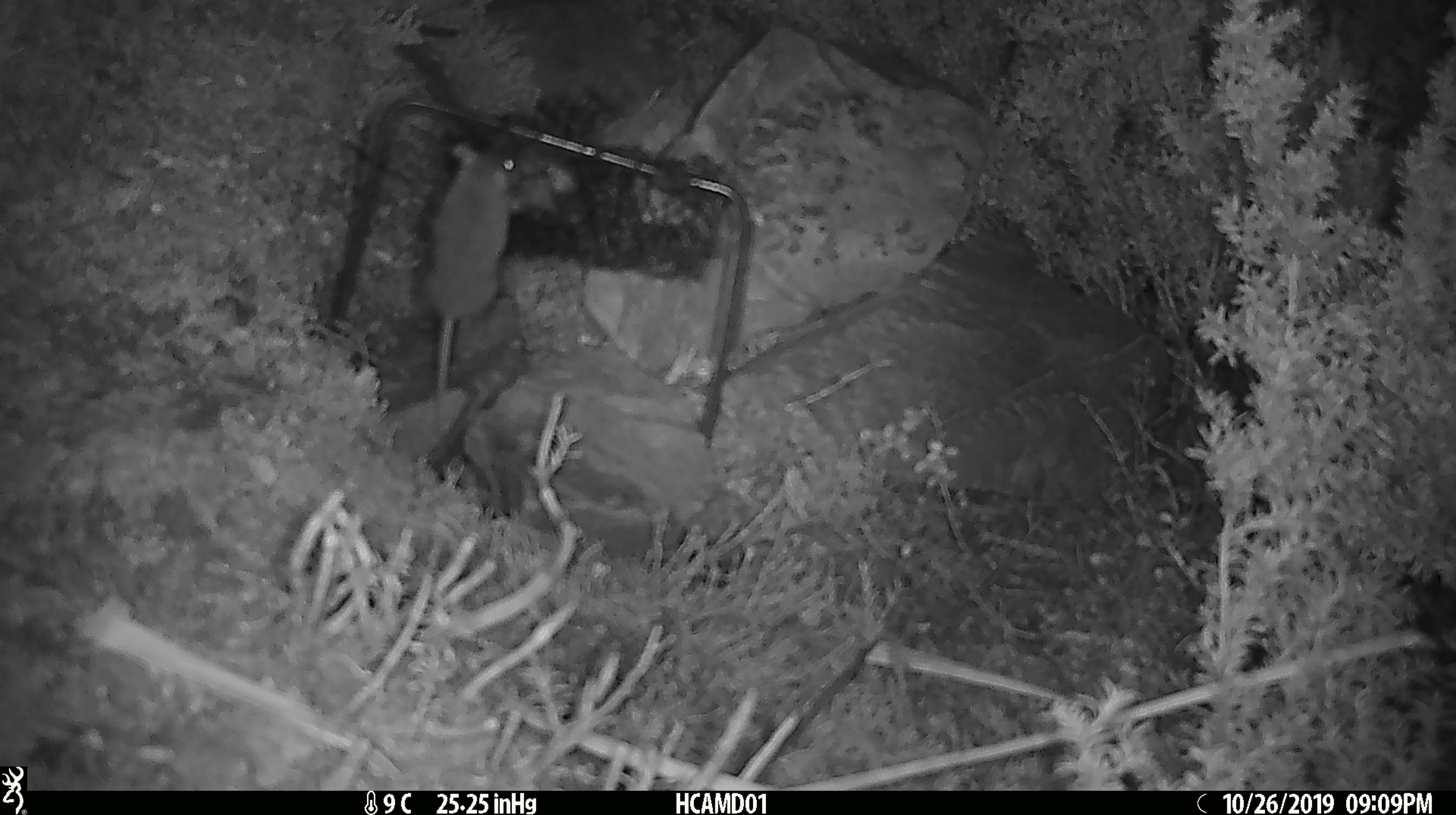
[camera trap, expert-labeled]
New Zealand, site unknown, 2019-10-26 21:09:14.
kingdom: Animalia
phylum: Chordata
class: Mammalia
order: Rodentia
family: Muridae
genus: Mus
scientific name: Mus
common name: mouse